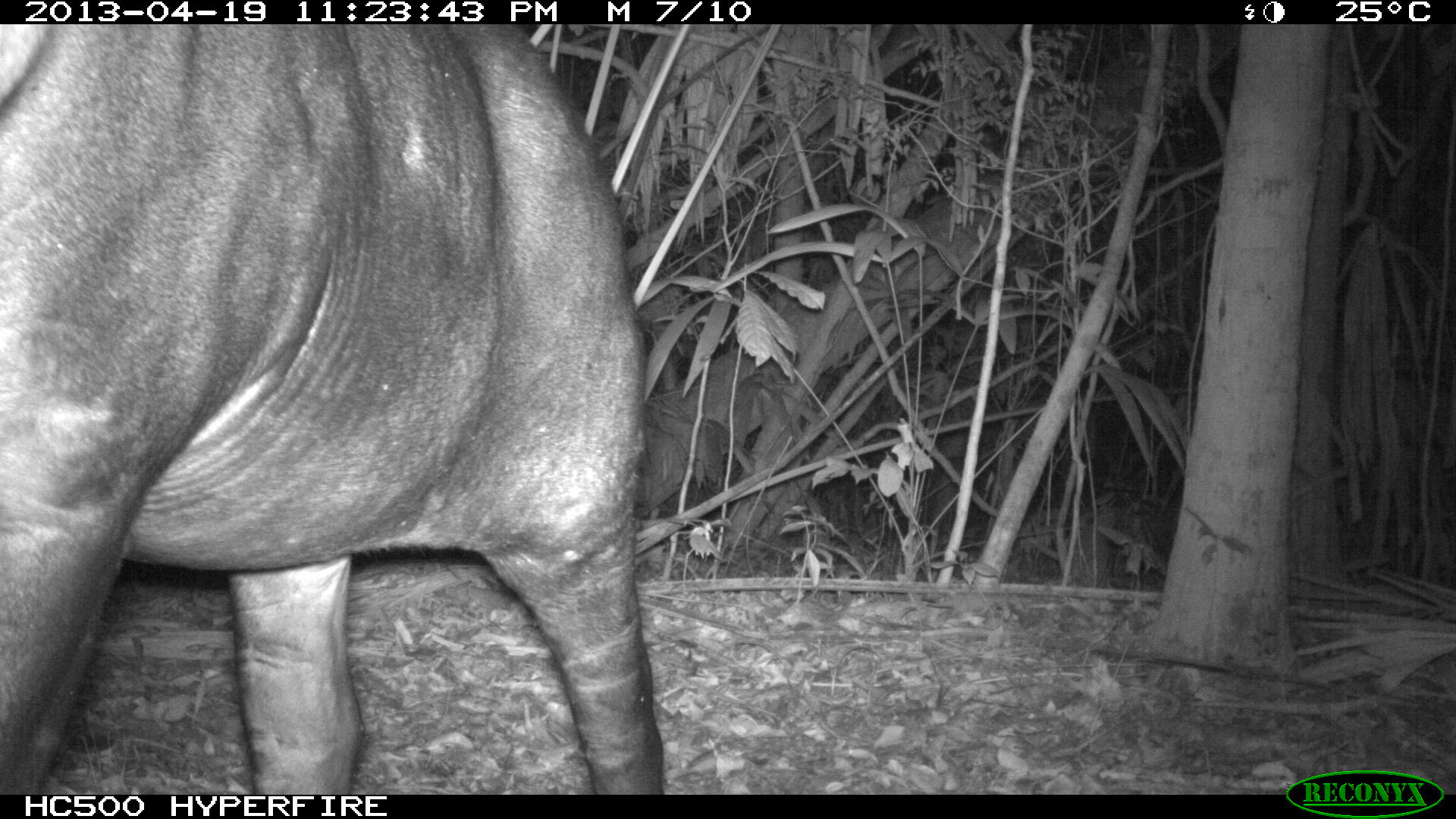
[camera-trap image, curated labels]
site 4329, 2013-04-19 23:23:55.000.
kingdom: Animalia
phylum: Chordata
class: Mammalia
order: Perissodactyla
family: Tapiridae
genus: Tapirus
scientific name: Tapirus bairdii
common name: baird's tapir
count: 1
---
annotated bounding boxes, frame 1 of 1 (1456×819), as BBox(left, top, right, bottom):
tapirus bairdii: BBox(0, 22, 662, 794)